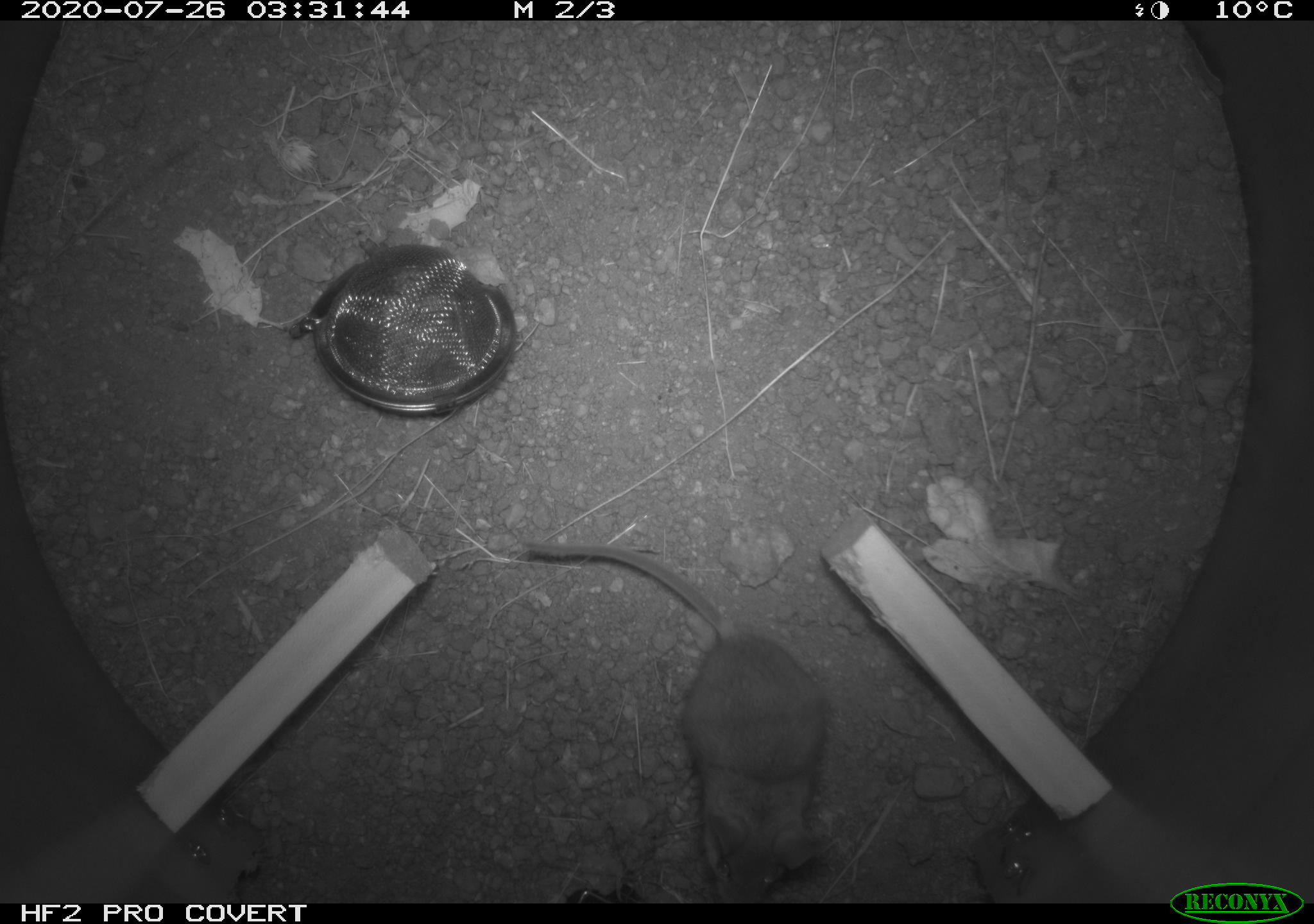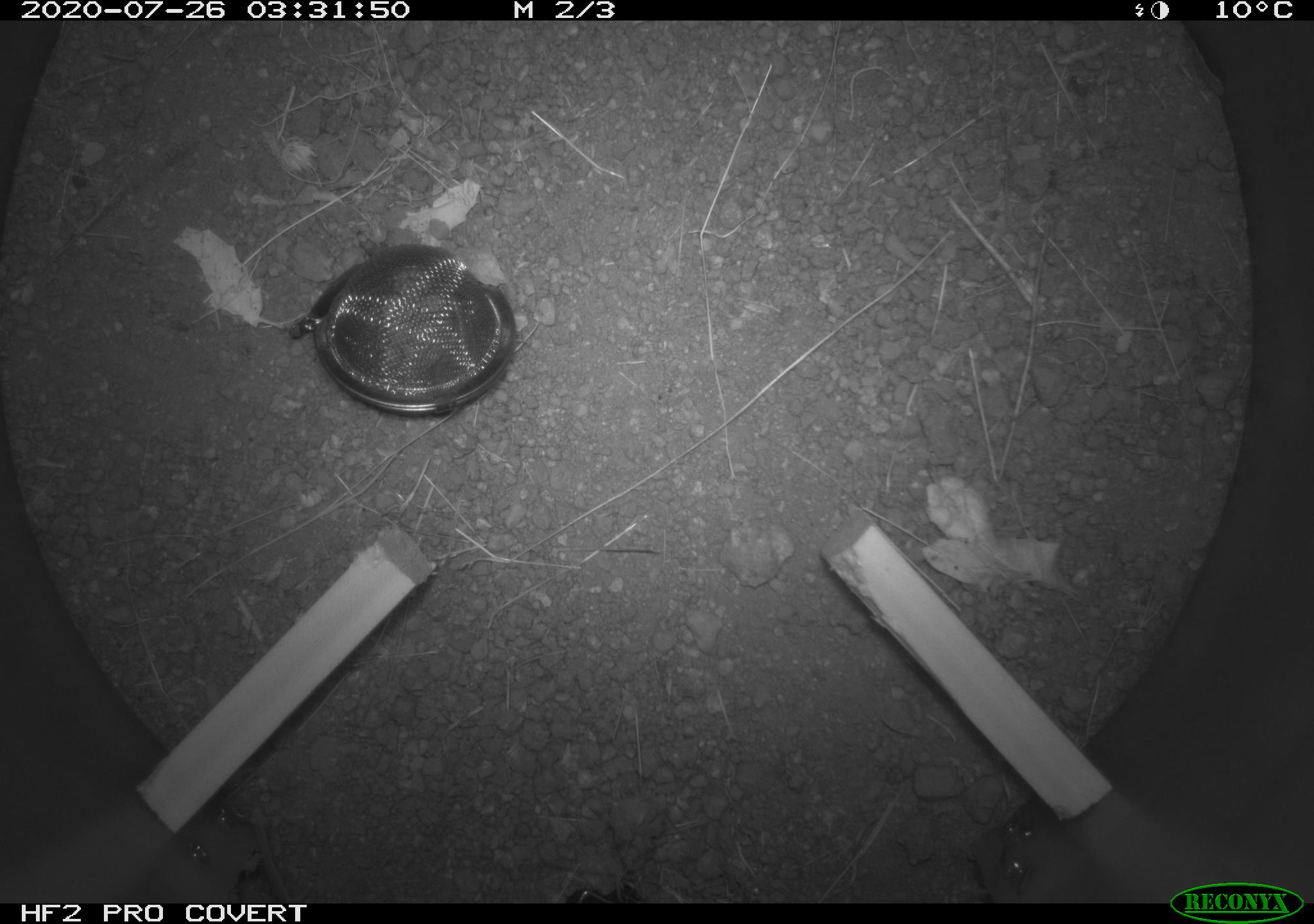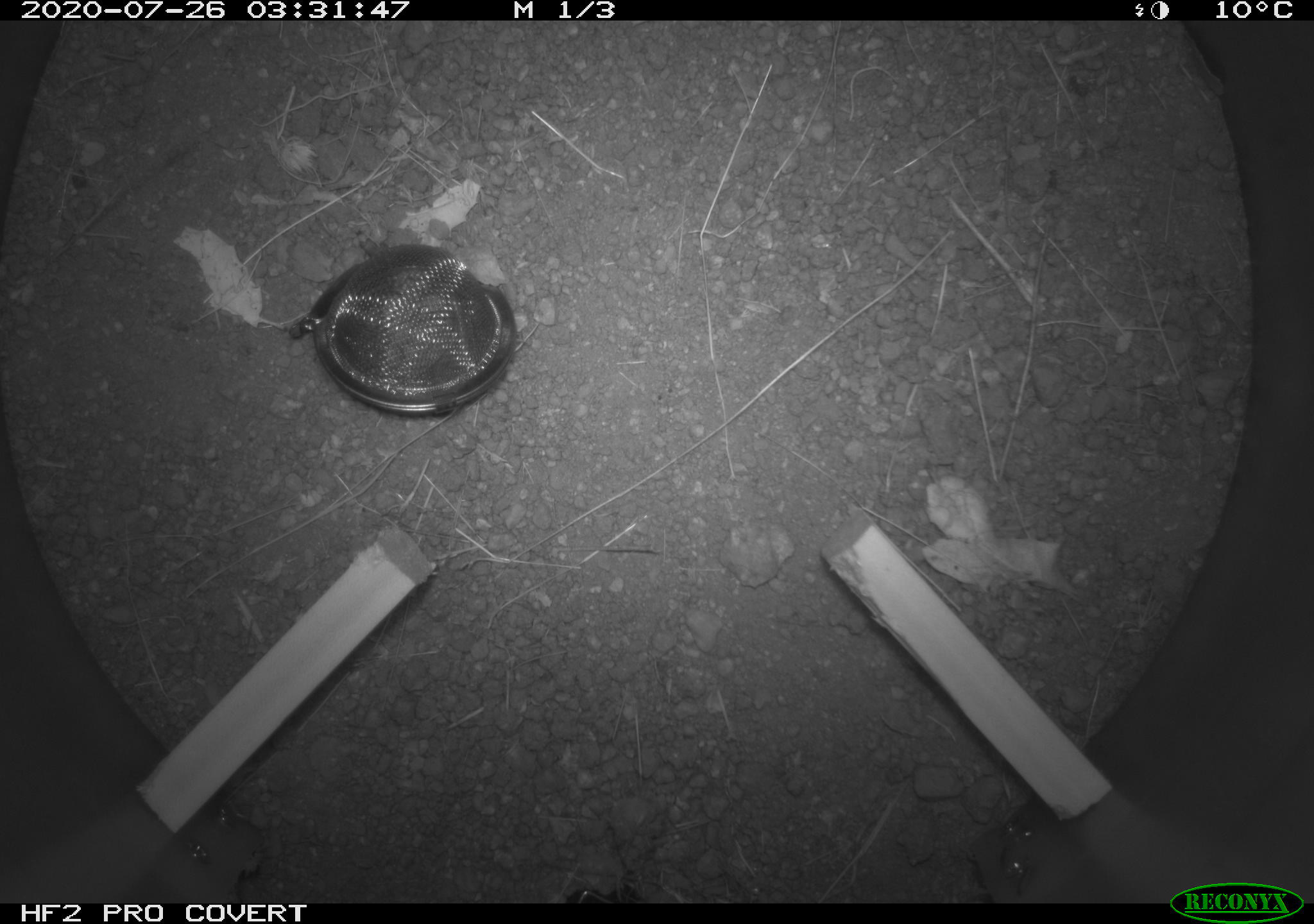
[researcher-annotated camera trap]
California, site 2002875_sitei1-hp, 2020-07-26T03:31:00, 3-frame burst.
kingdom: Animalia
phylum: Chordata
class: Mammalia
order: Rodentia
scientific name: Rodentia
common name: rodent